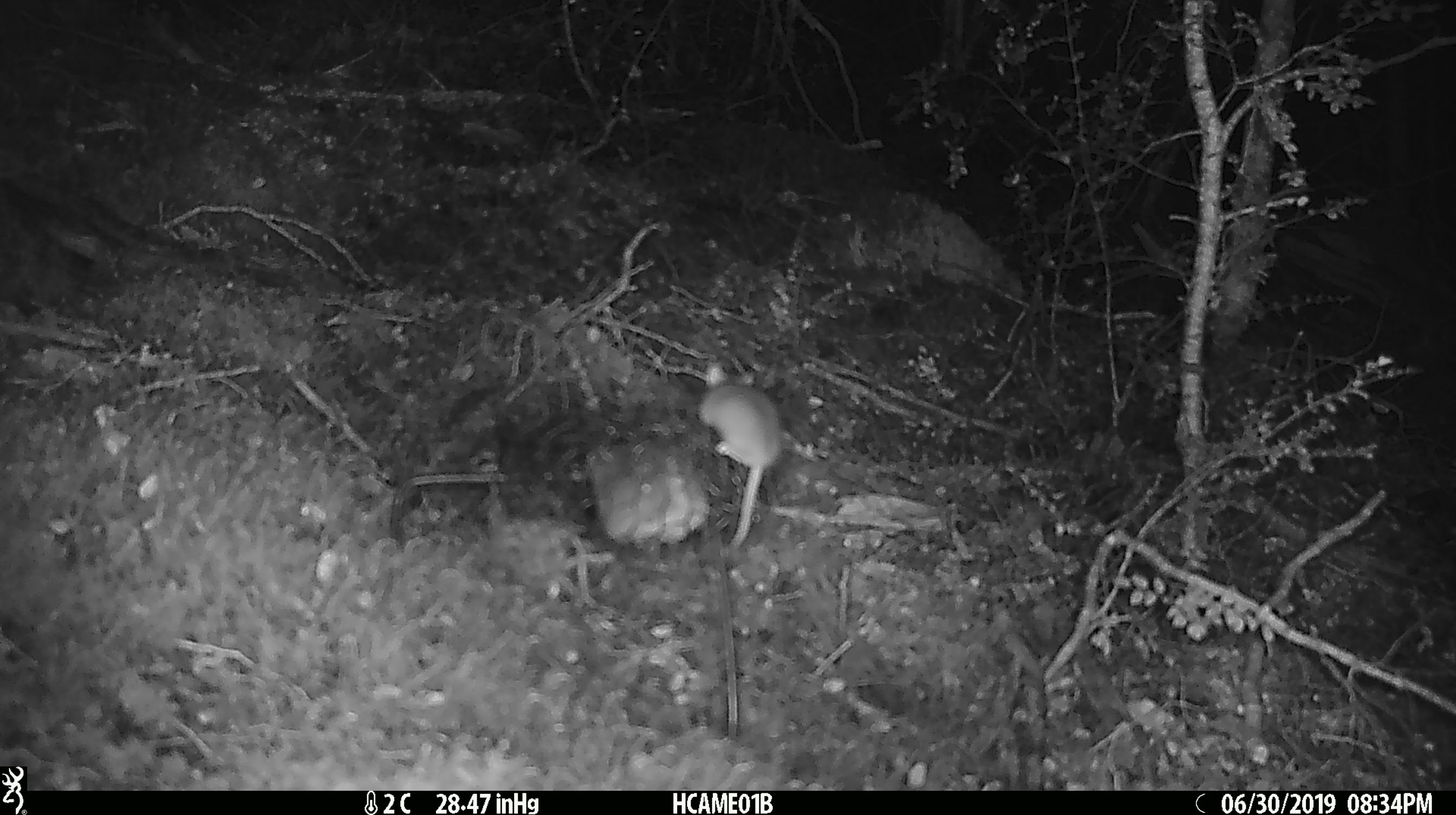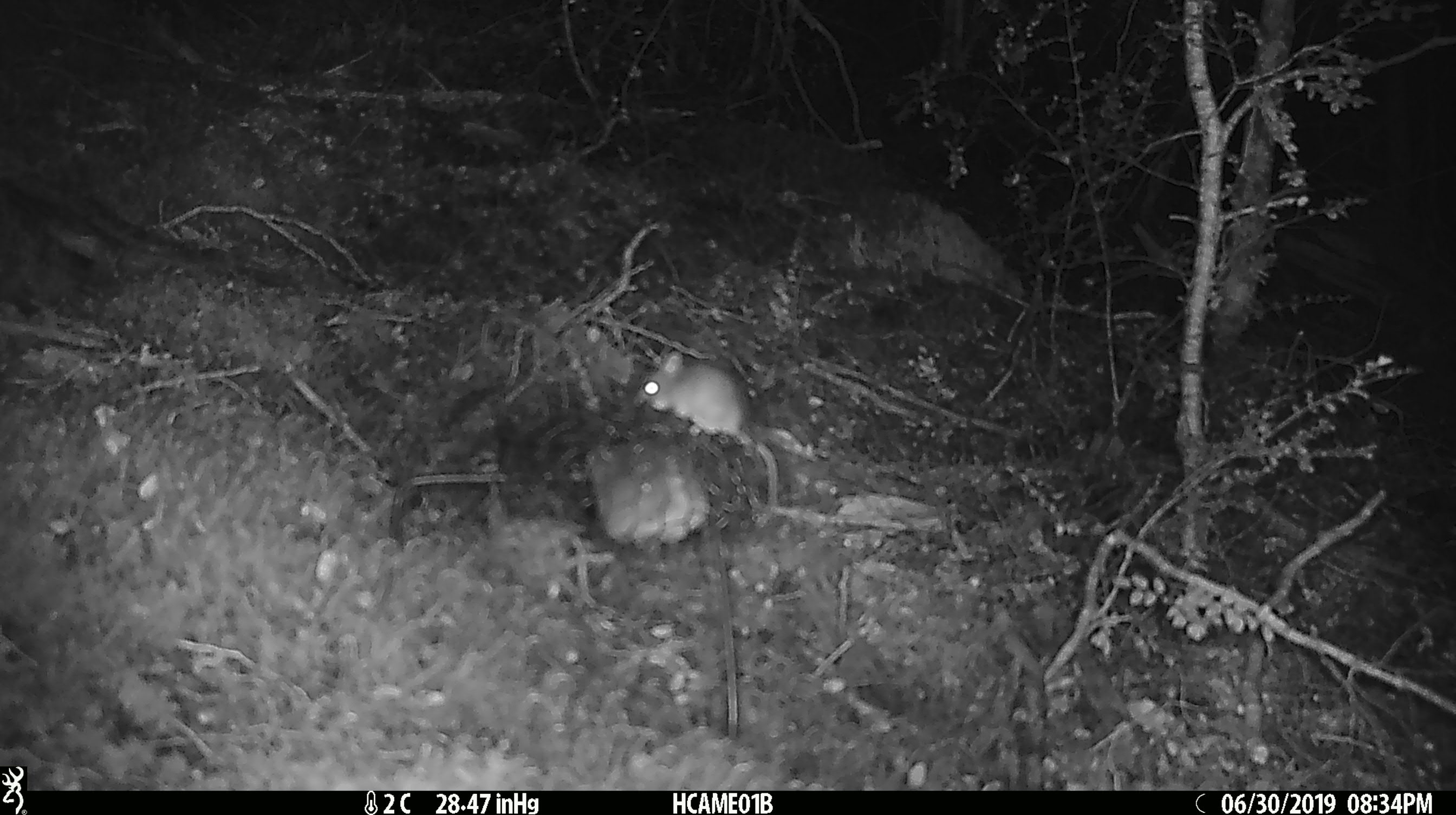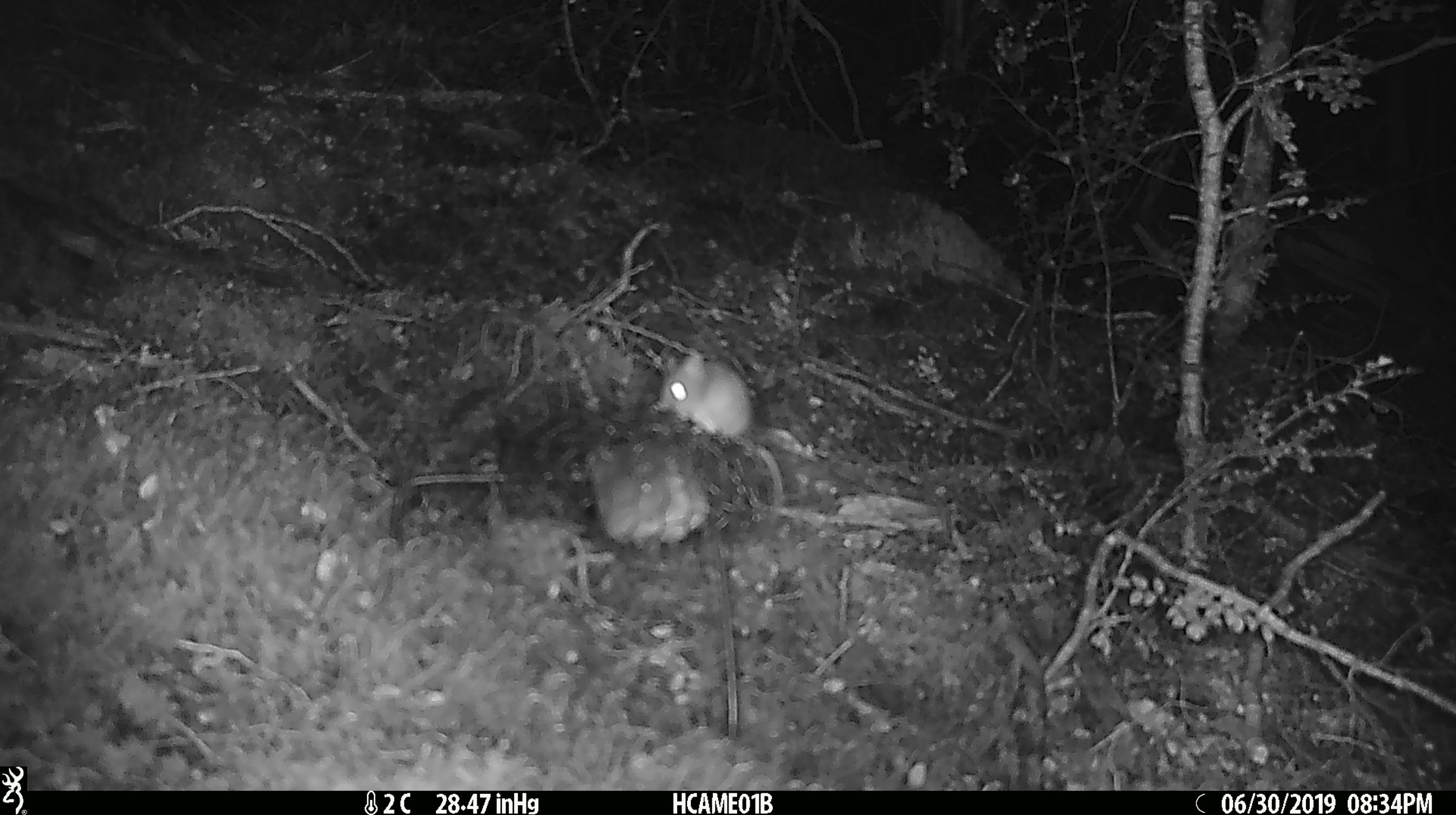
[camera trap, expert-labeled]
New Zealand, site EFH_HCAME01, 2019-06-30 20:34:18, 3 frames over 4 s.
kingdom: Animalia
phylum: Chordata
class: Mammalia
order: Rodentia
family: Muridae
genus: Mus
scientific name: Mus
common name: mouse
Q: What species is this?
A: Mouse (Mus).